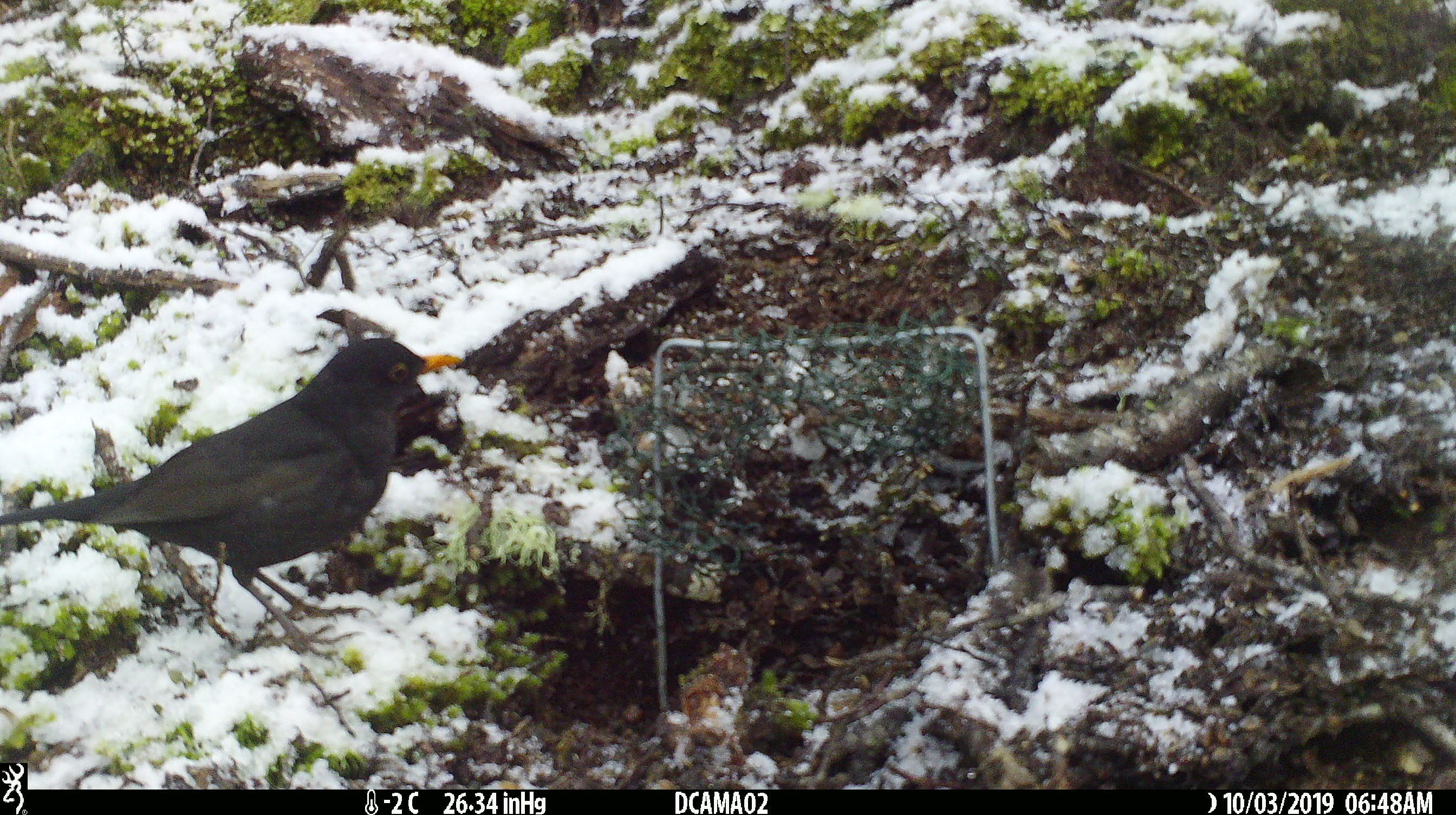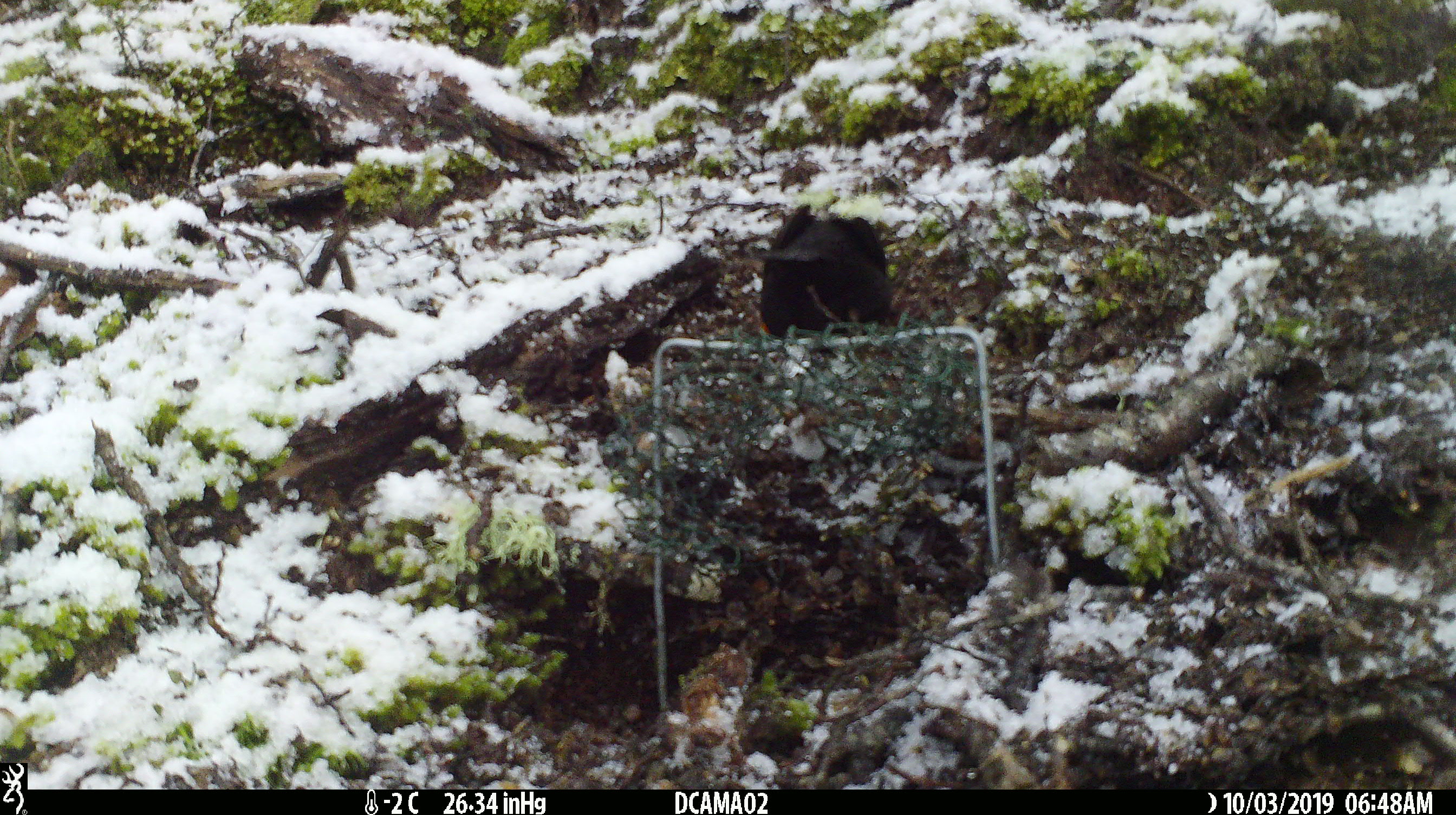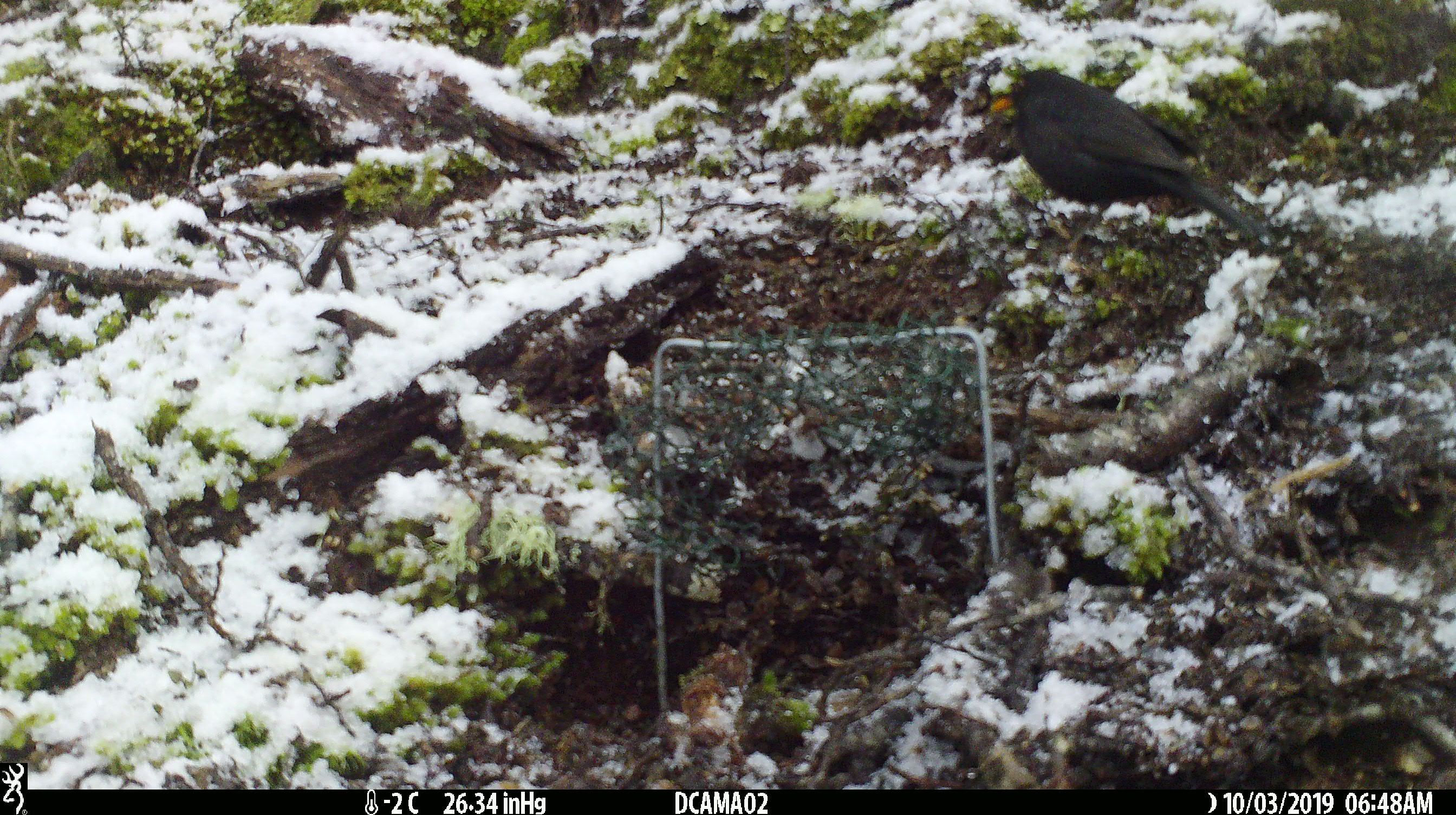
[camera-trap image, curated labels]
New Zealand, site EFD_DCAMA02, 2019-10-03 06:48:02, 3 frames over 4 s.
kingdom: Animalia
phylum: Chordata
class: Aves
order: Passeriformes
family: Turdidae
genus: Turdus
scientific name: Turdus merula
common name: eurasian blackbird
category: blackbird